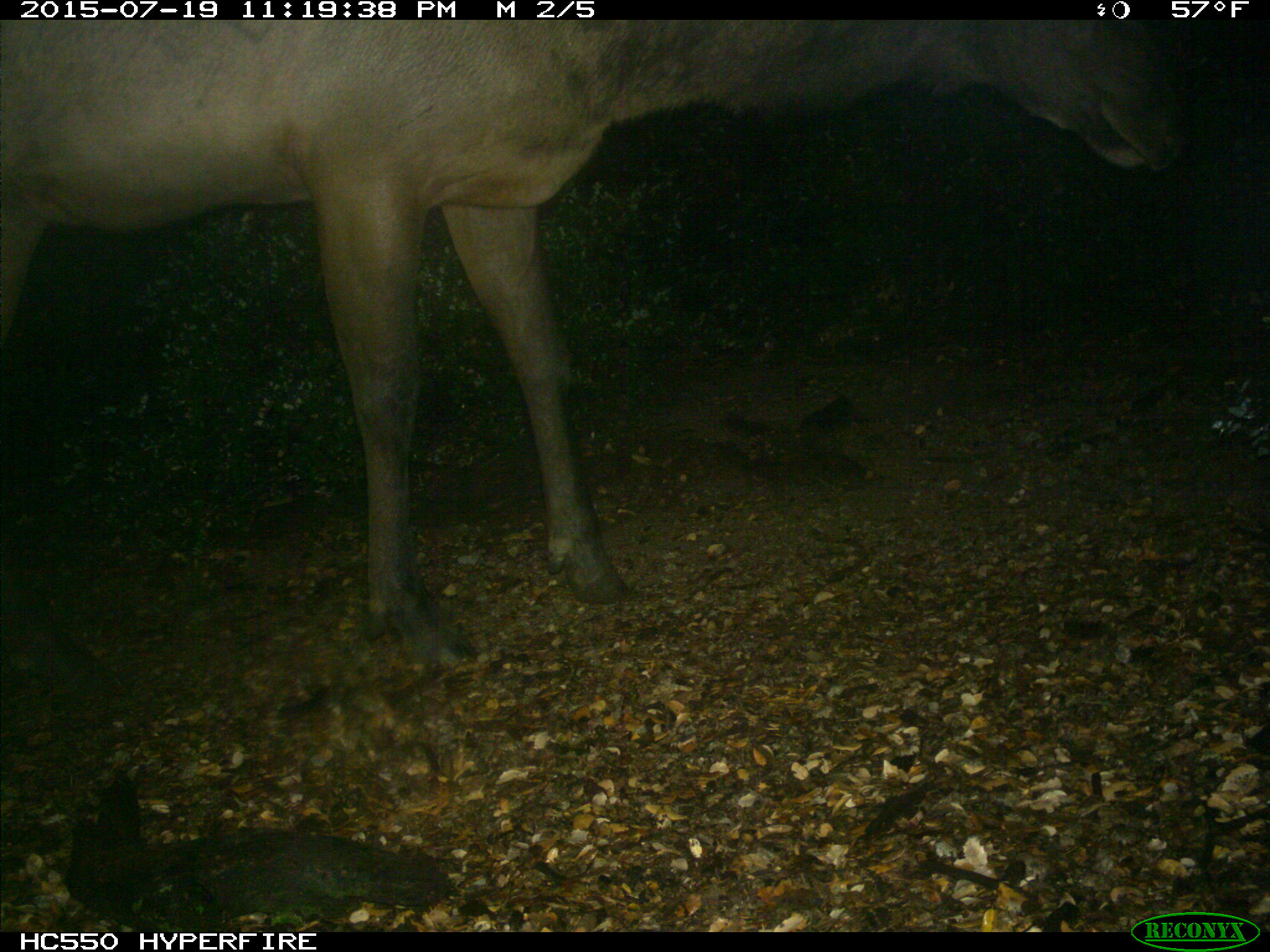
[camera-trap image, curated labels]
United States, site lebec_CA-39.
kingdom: Animalia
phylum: Chordata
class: Mammalia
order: Artiodactyla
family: Cervidae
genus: Cervus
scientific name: Cervus canadensis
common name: elk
Cervus canadensis (elk).